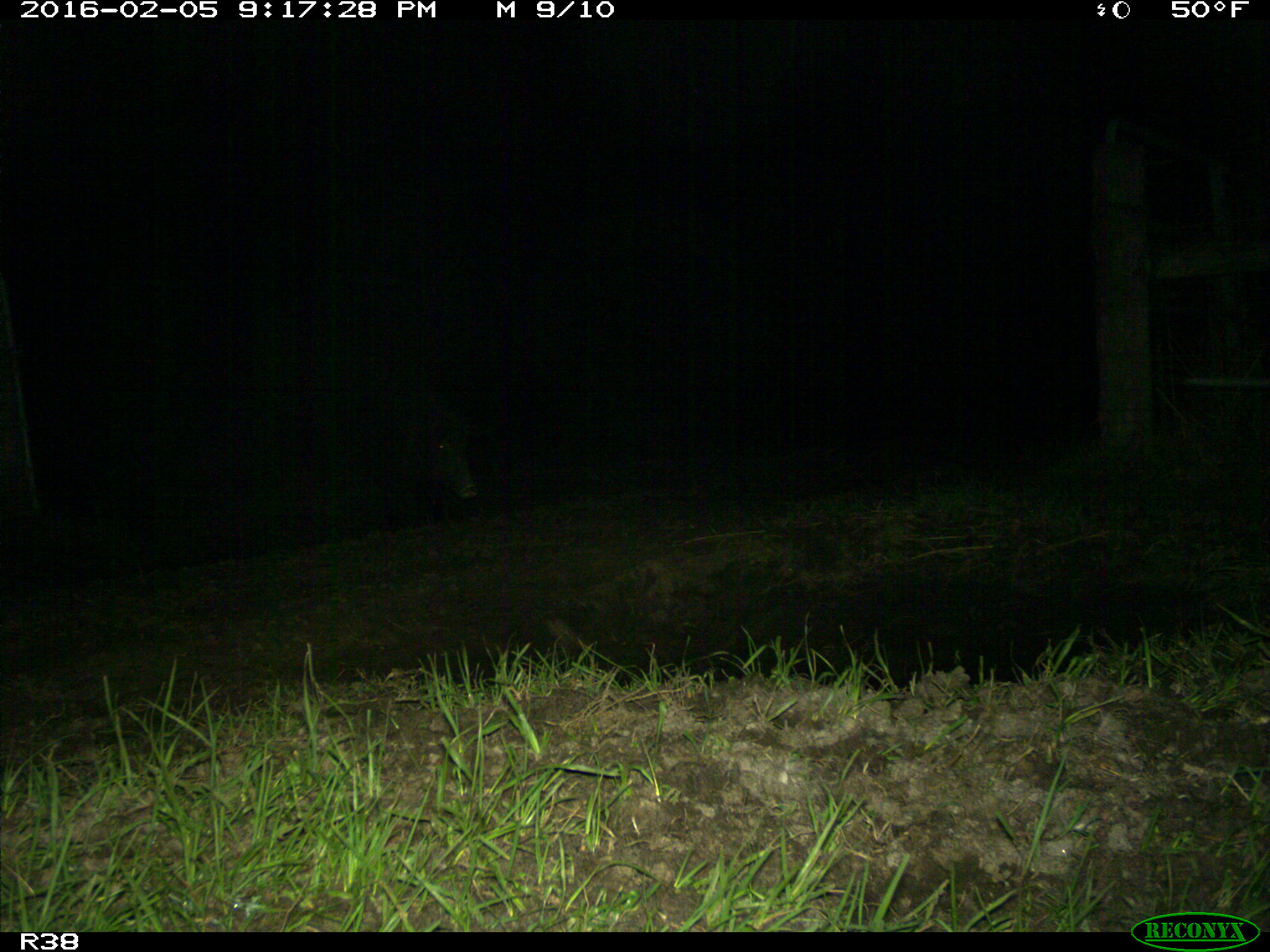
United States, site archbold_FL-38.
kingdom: Animalia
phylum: Chordata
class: Mammalia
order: Artiodactyla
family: Suidae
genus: Sus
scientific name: Sus scrofa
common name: wild boar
Sus scrofa (wild boar).